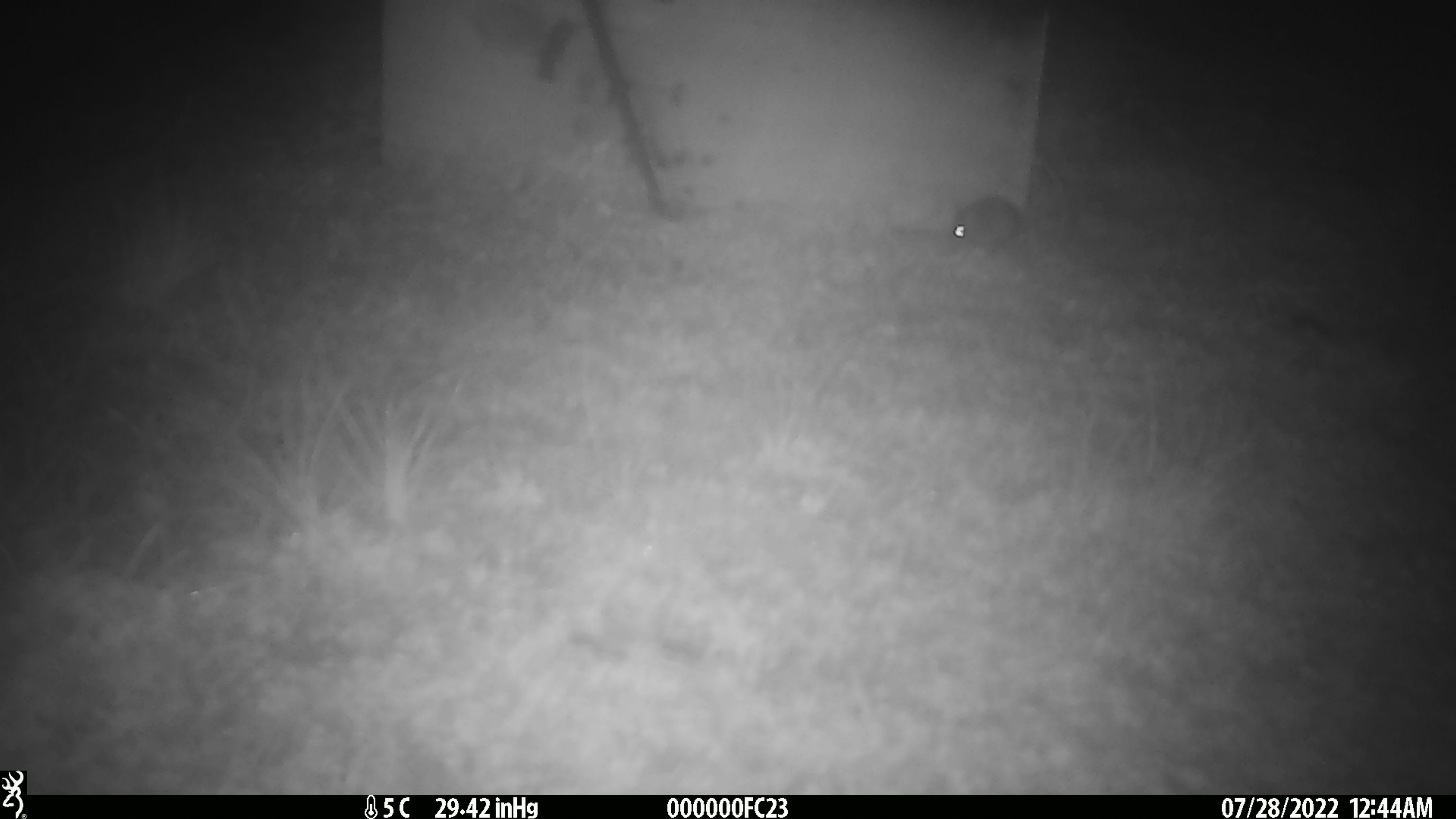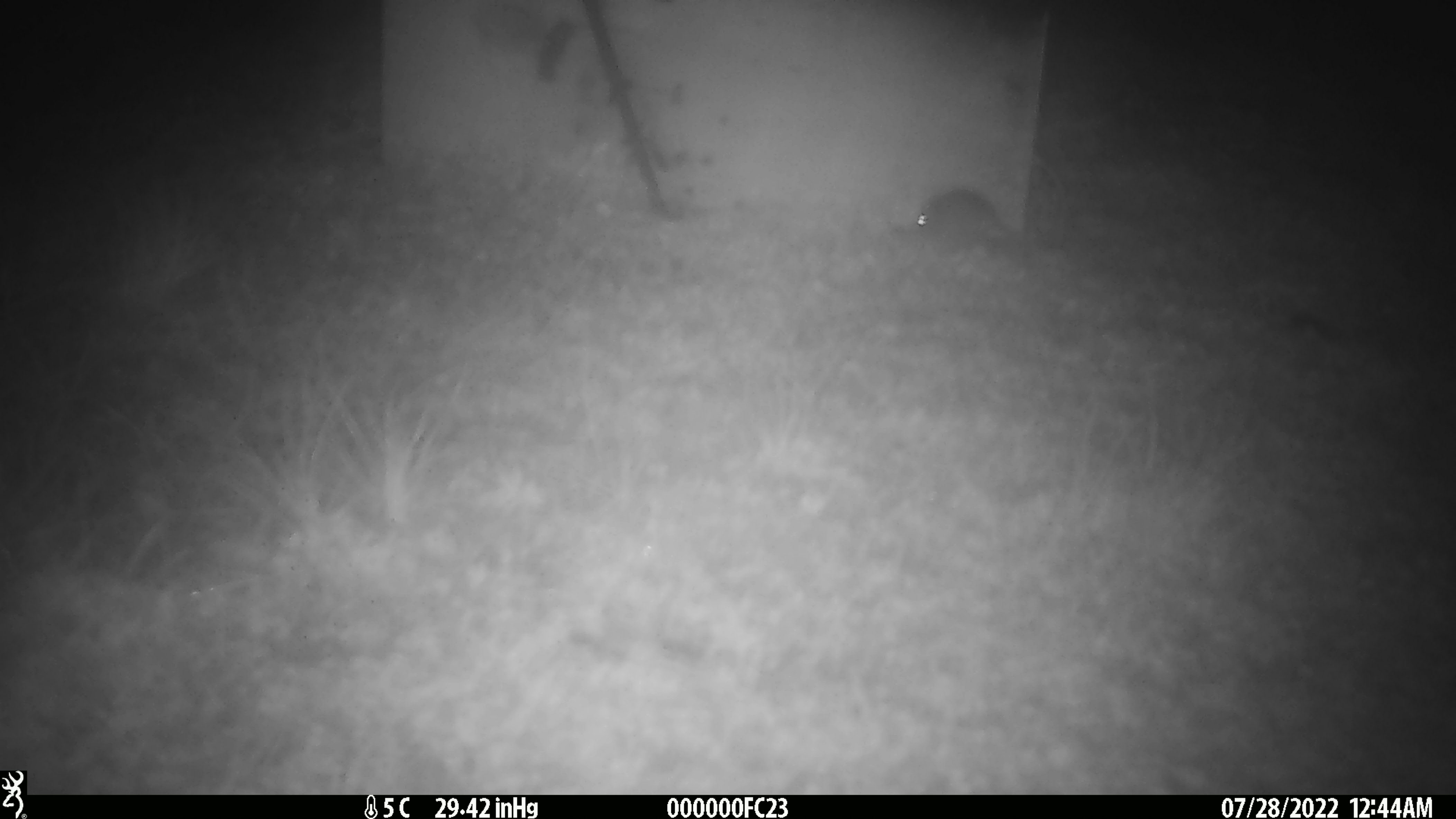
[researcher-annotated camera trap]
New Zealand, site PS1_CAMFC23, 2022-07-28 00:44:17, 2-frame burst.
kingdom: Animalia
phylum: Chordata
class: Mammalia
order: Rodentia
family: Muridae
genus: Mus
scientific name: Mus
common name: mouse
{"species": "mouse (Mus)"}